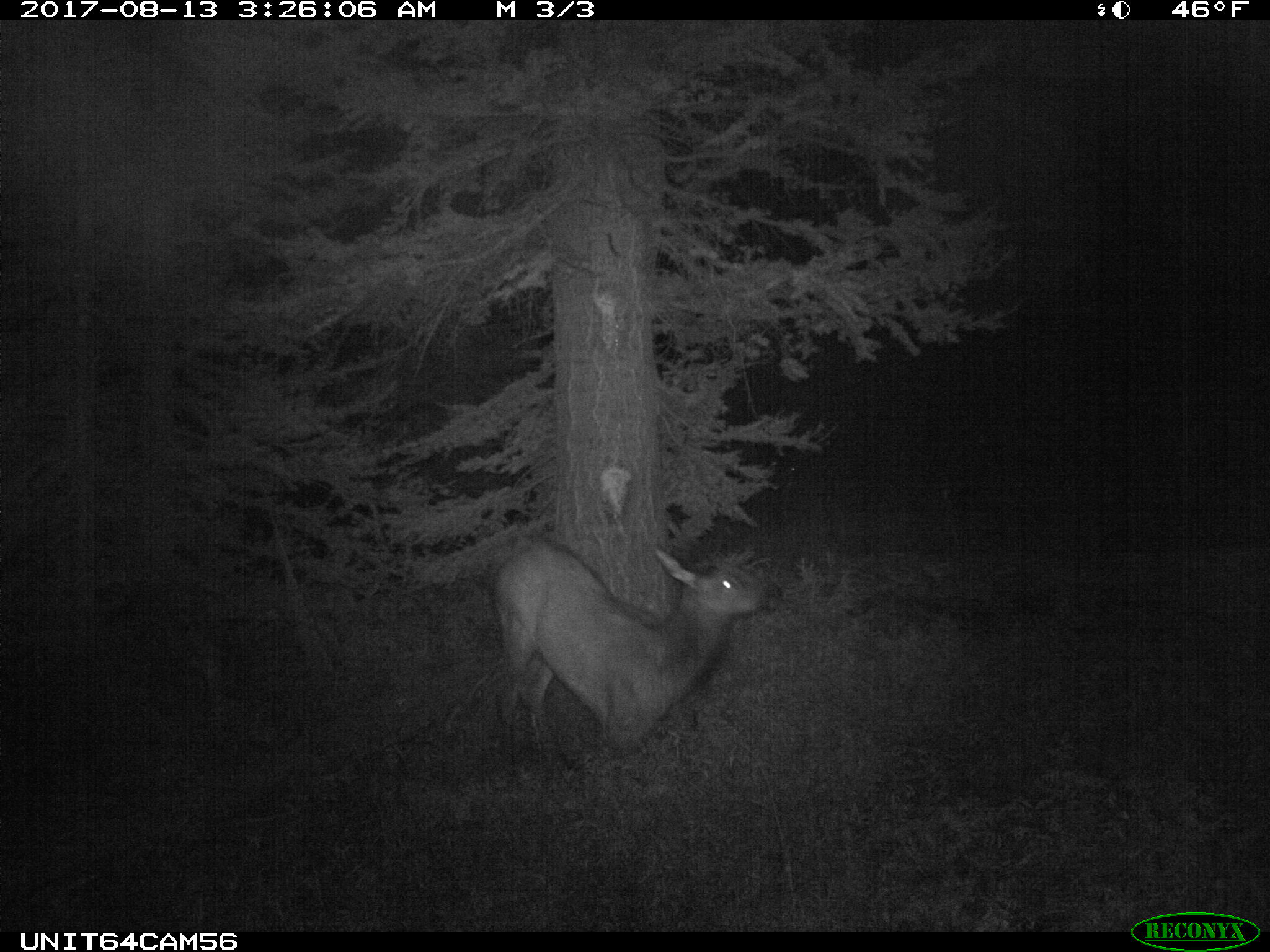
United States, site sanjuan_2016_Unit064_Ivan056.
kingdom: Animalia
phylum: Chordata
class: Mammalia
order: Artiodactyla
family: Cervidae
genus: Cervus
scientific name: Cervus elaphus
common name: red deer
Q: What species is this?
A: Cervus elaphus (red deer).